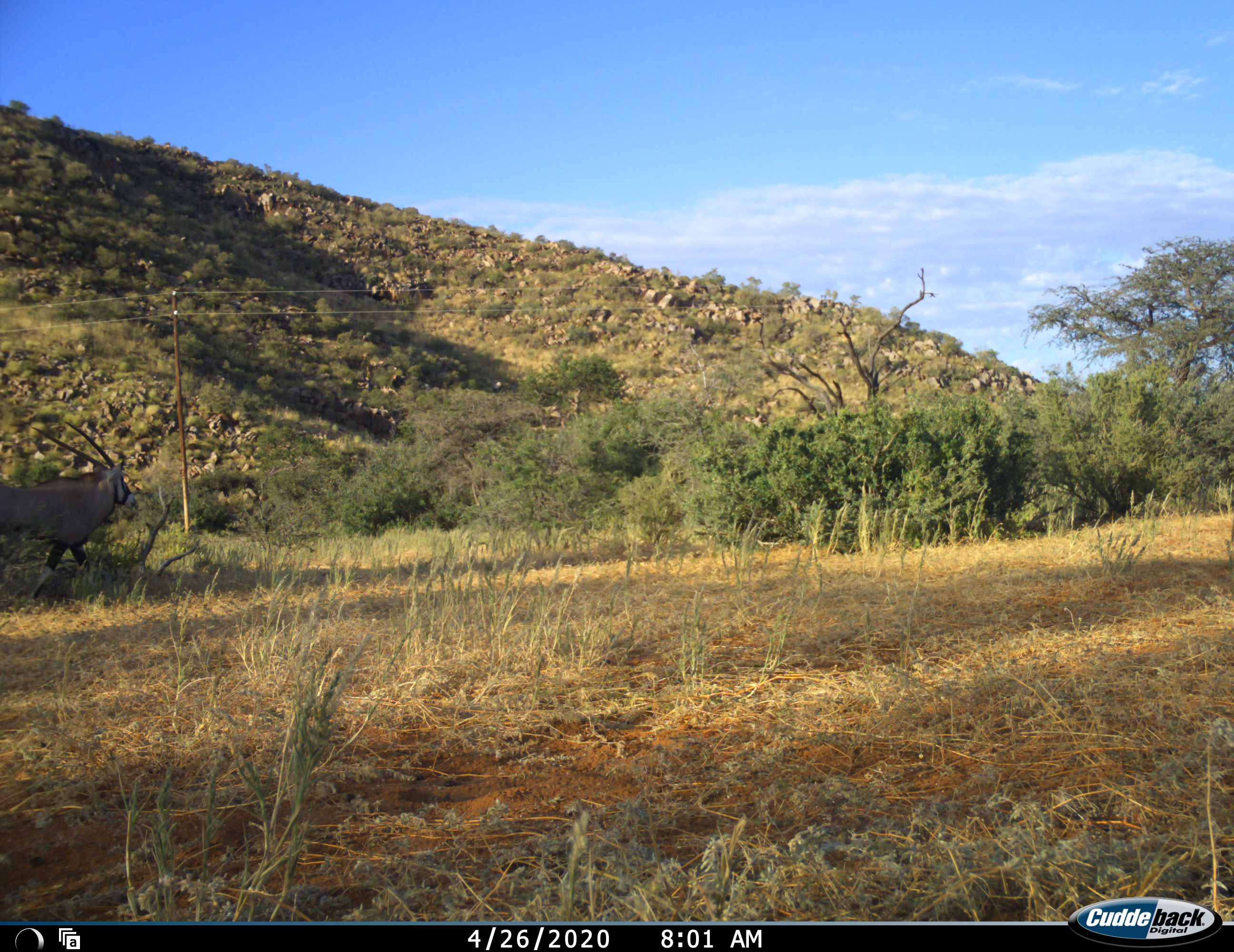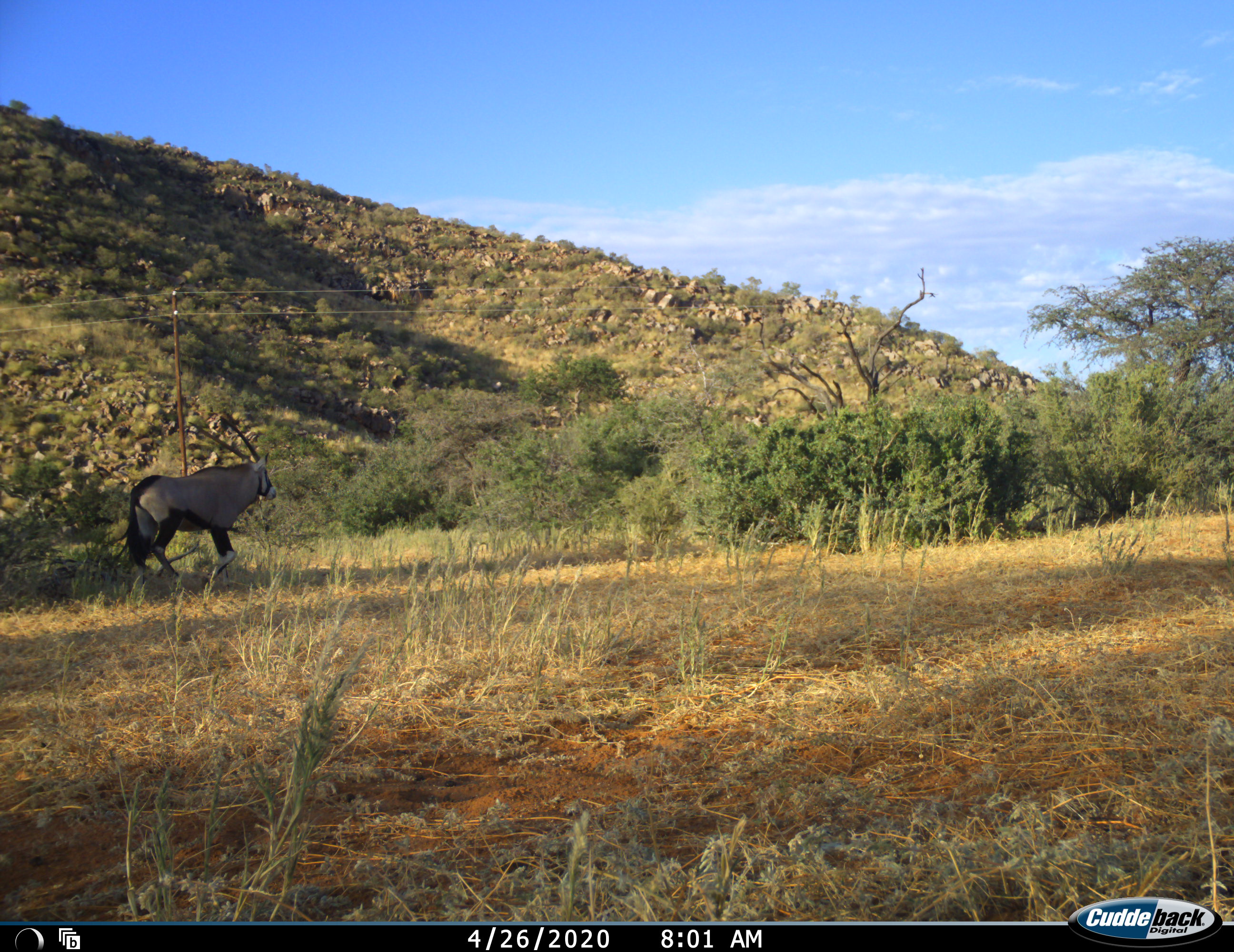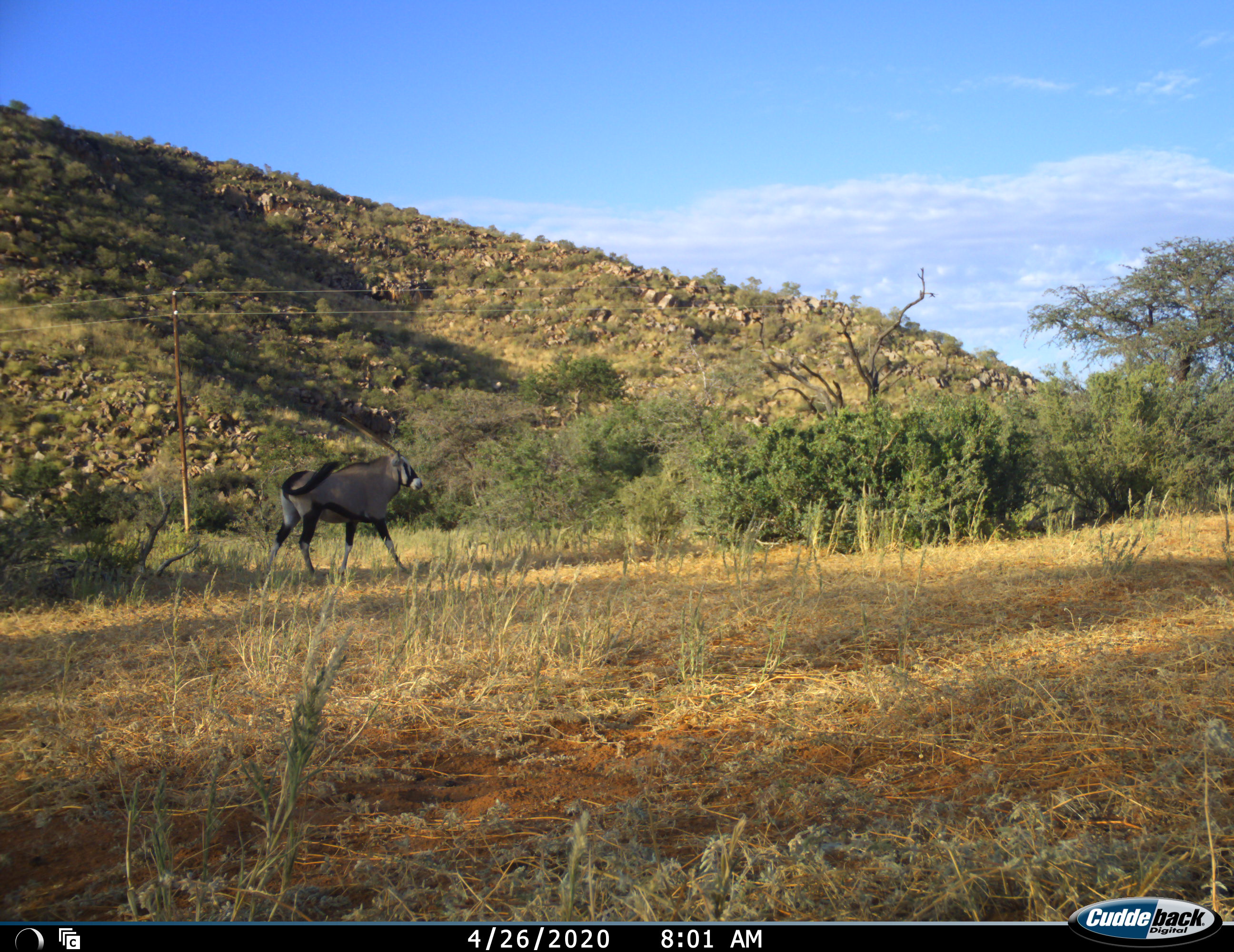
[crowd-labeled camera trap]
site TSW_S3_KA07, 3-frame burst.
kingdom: Animalia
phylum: Chordata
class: Mammalia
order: Artiodactyla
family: Bovidae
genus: Oryx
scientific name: Oryx gazella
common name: gemsbok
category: oryx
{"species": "oryx (gemsbok) (Oryx gazella)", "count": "1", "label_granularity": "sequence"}